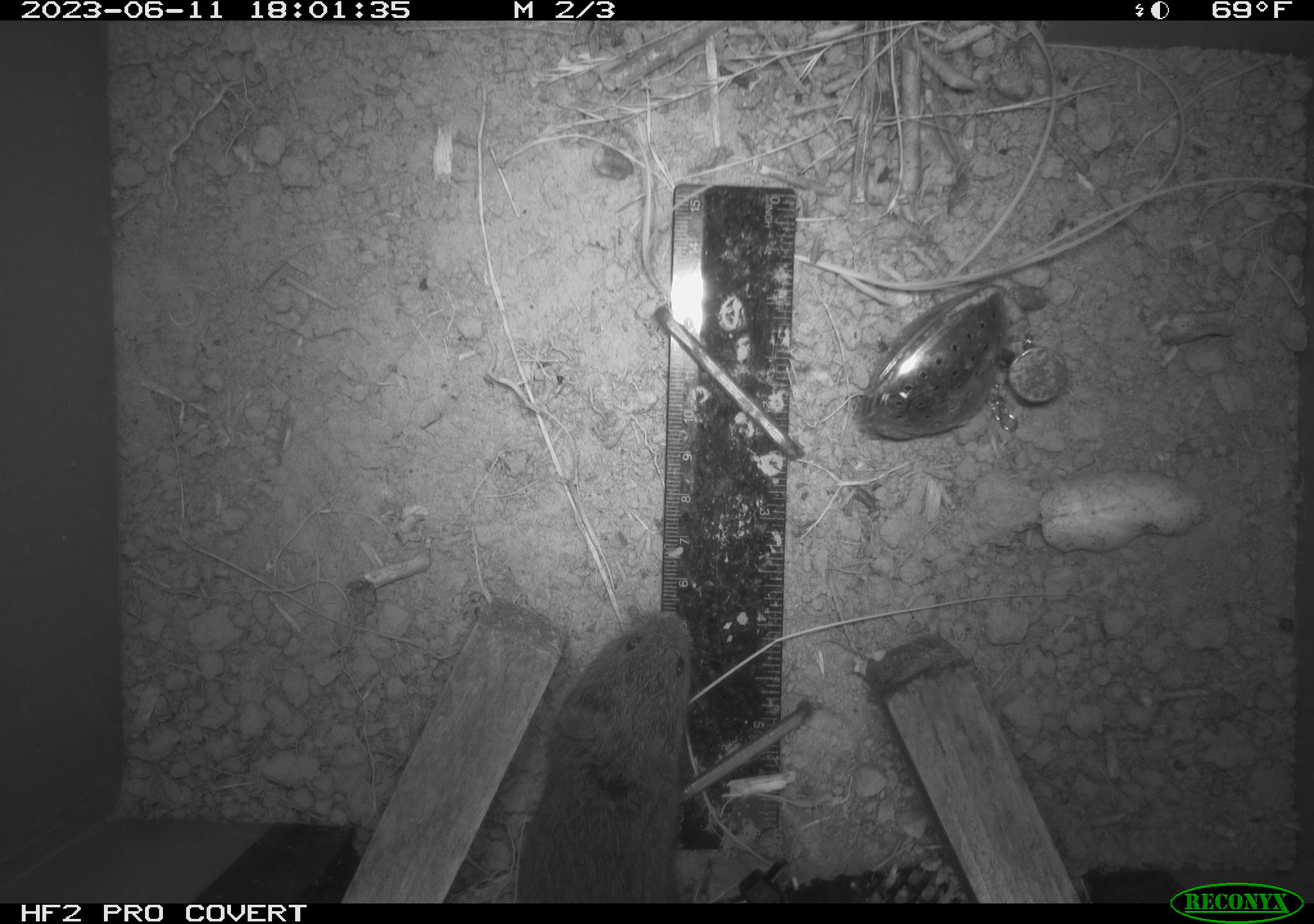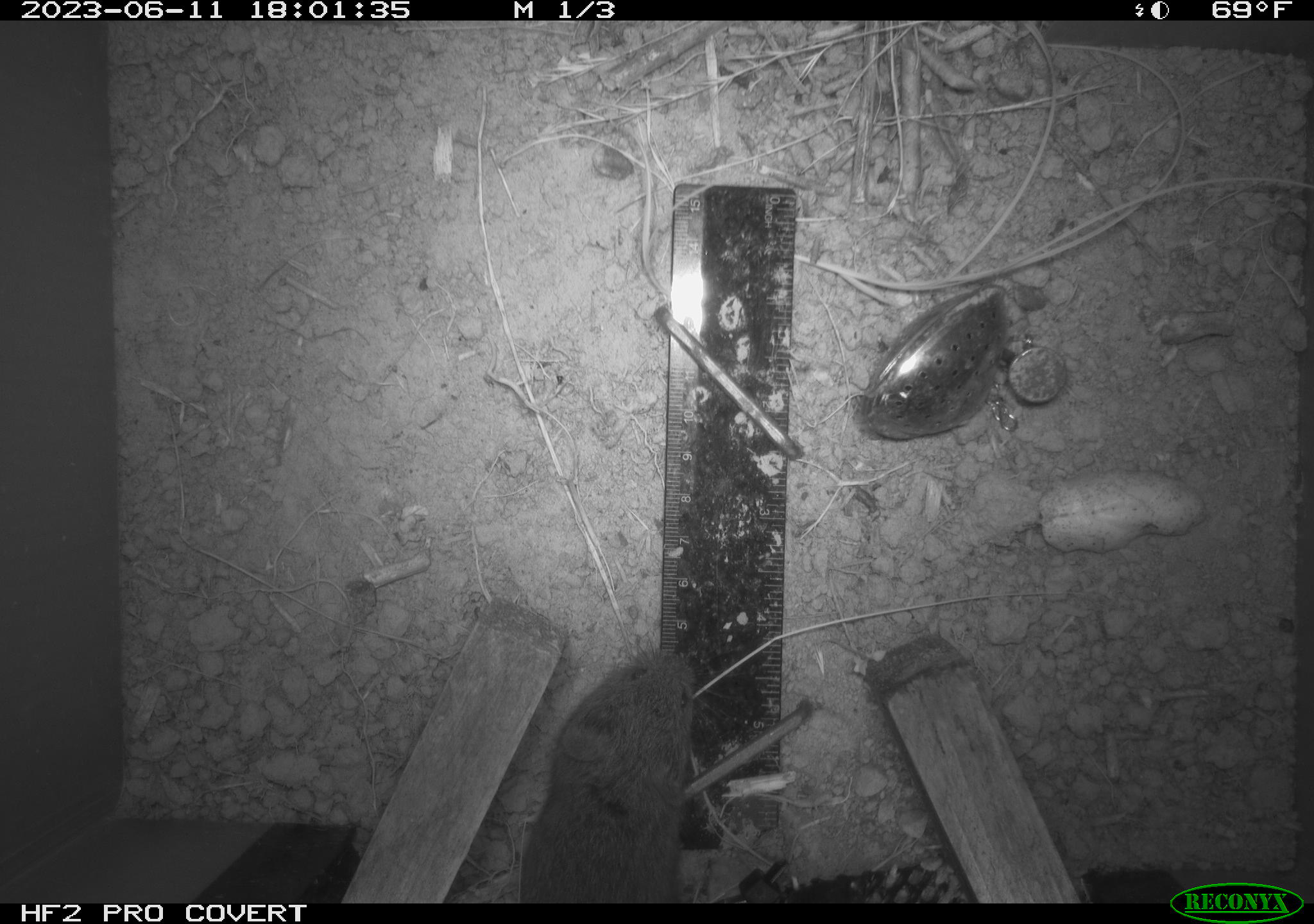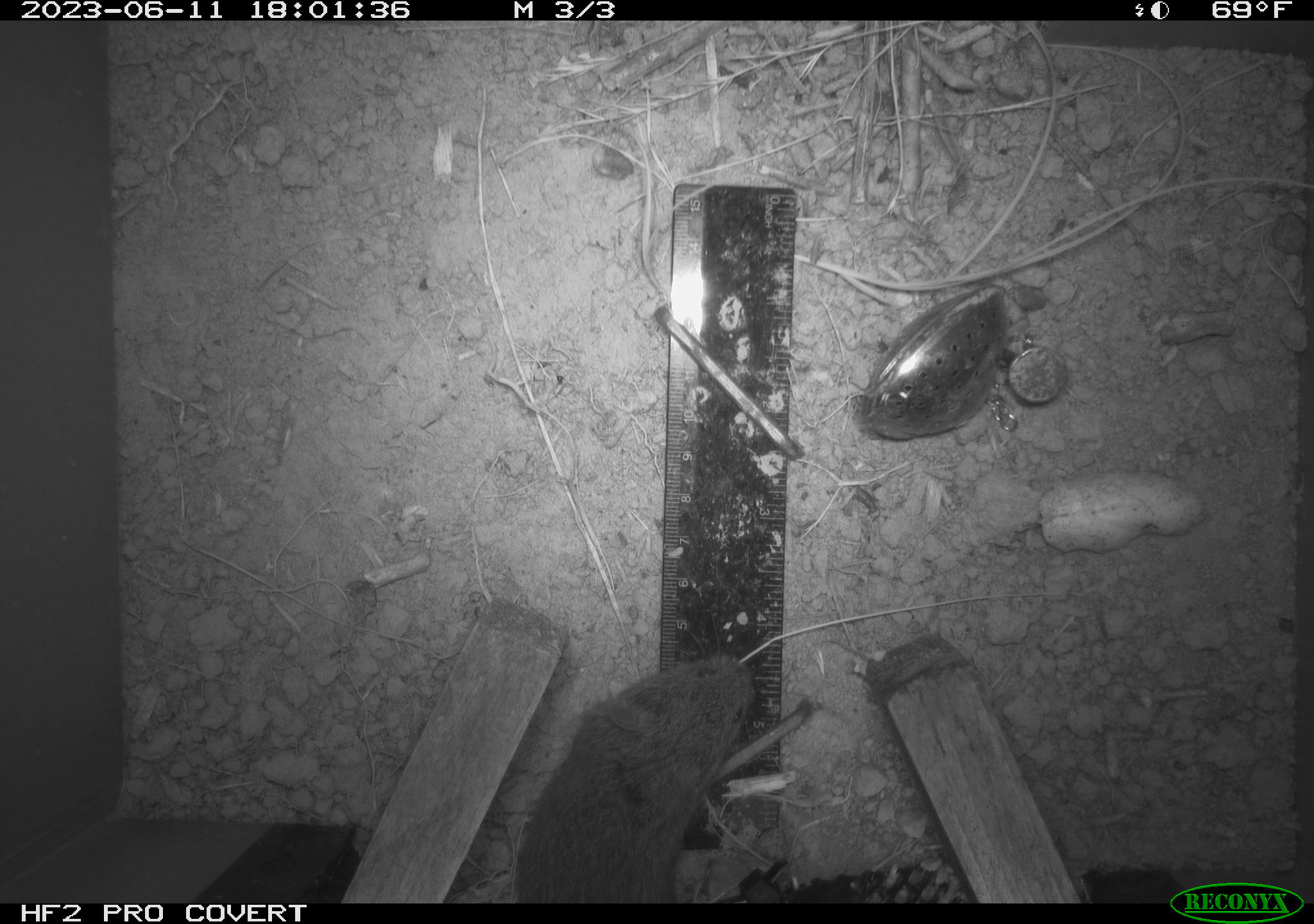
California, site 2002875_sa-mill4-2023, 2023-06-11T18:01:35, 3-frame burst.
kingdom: Animalia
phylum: Chordata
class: Mammalia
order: Rodentia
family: Cricetidae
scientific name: Arvicolinae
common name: voles, lemmings, and muskrats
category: arvicolinae subfamily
Arvicolinae subfamily (voles, lemmings, and muskrats) (Arvicolinae).